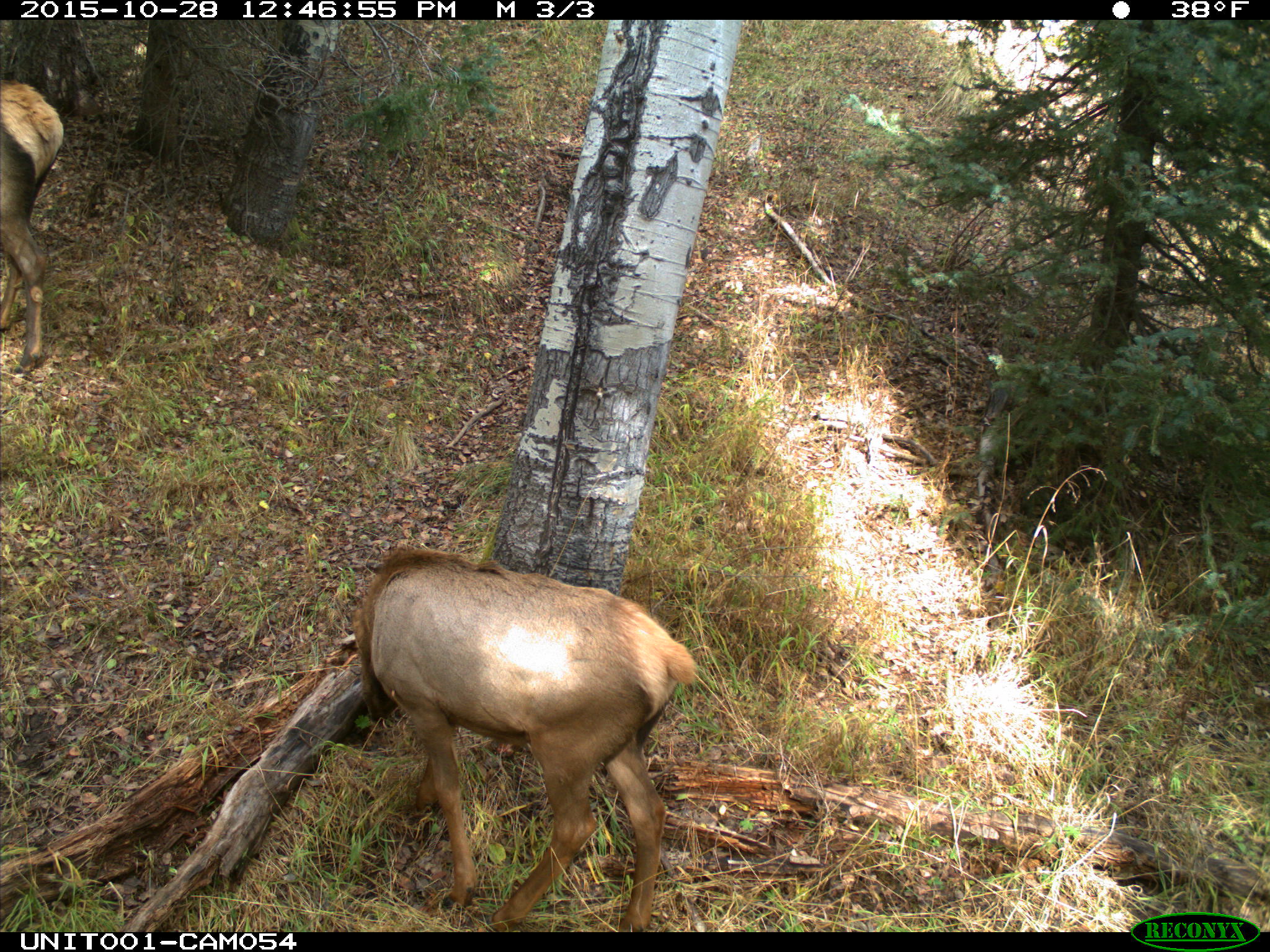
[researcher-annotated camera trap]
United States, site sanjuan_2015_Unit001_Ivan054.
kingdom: Animalia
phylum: Chordata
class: Mammalia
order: Artiodactyla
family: Cervidae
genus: Cervus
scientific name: Cervus elaphus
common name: red deer